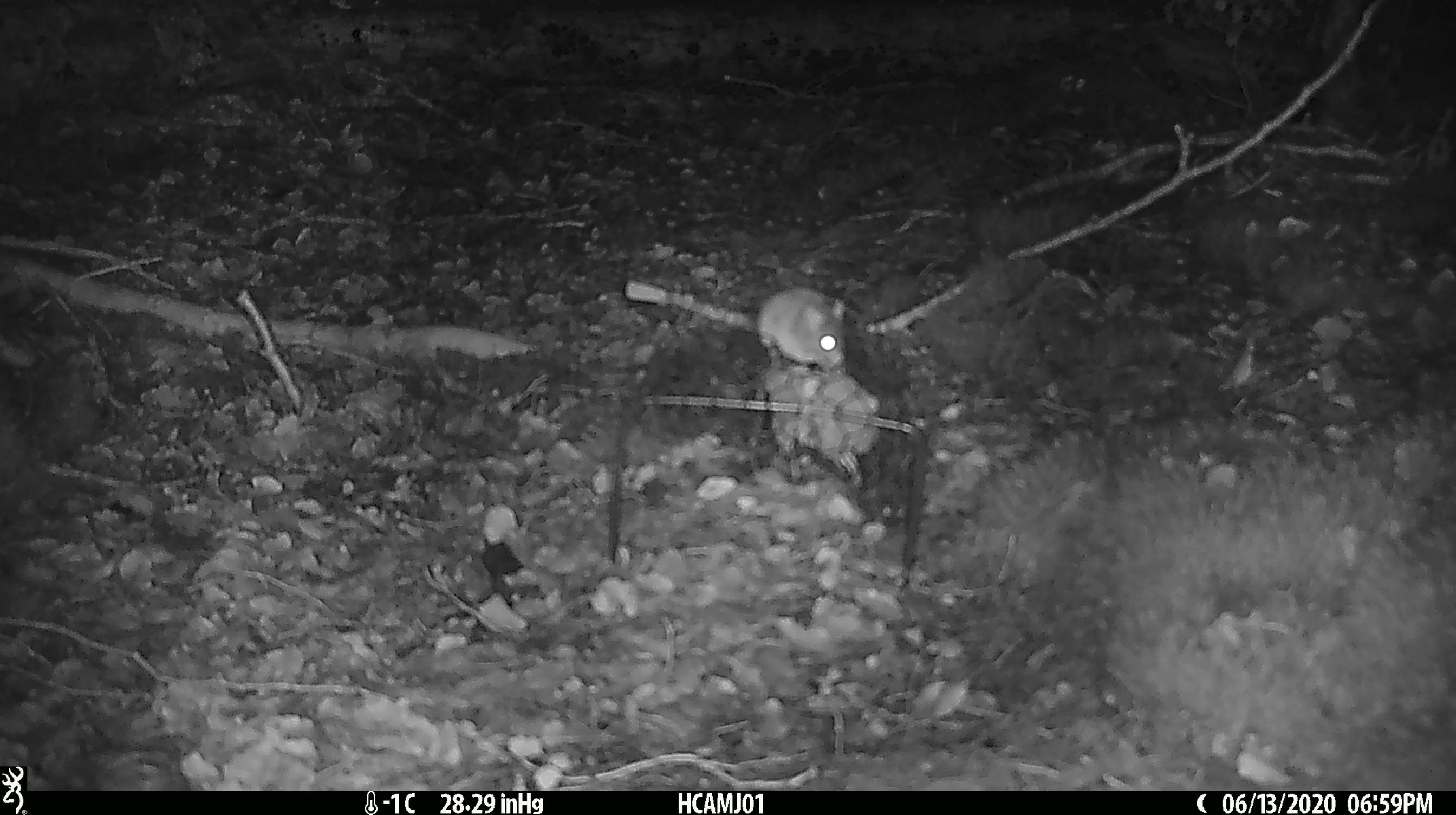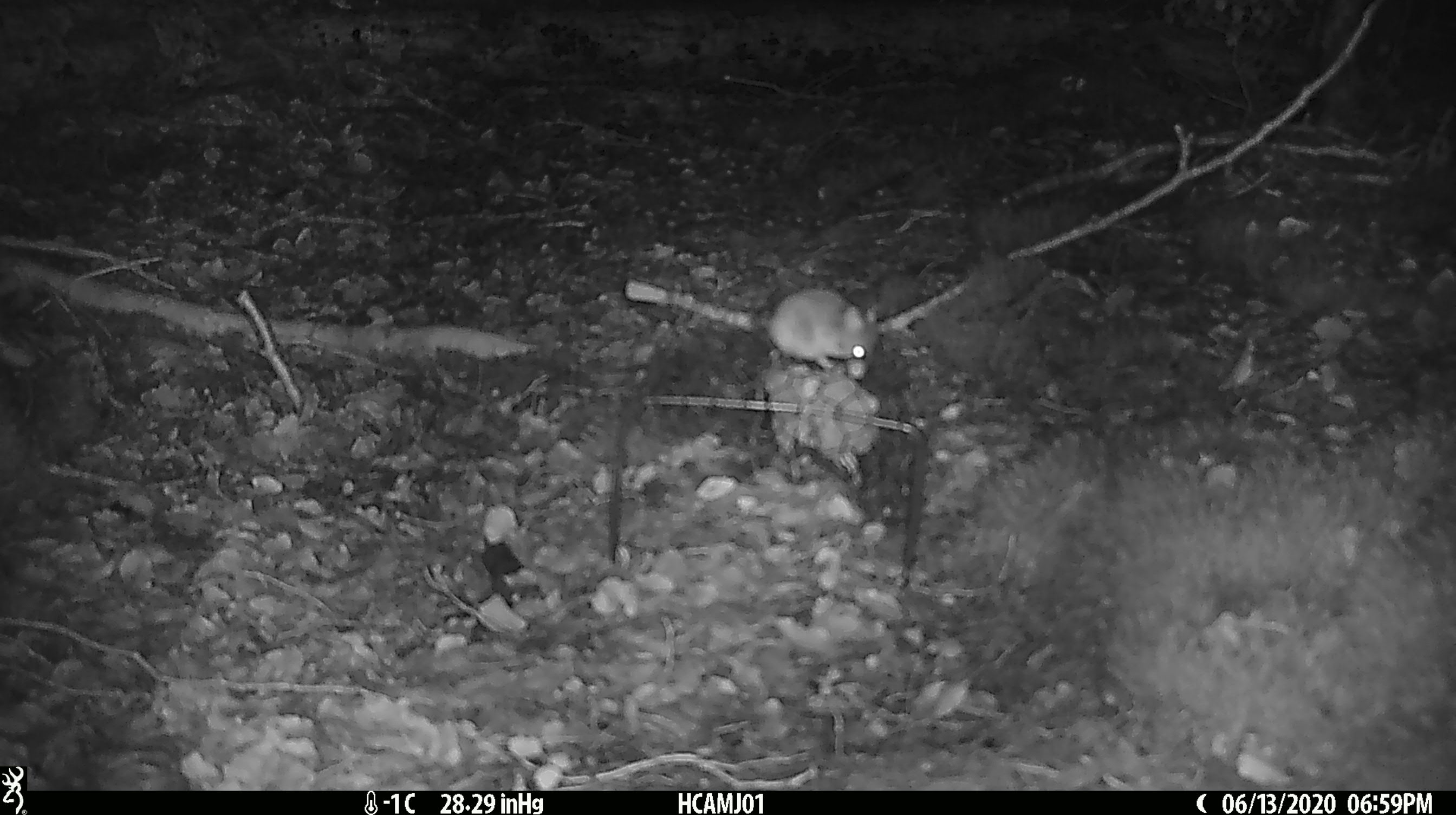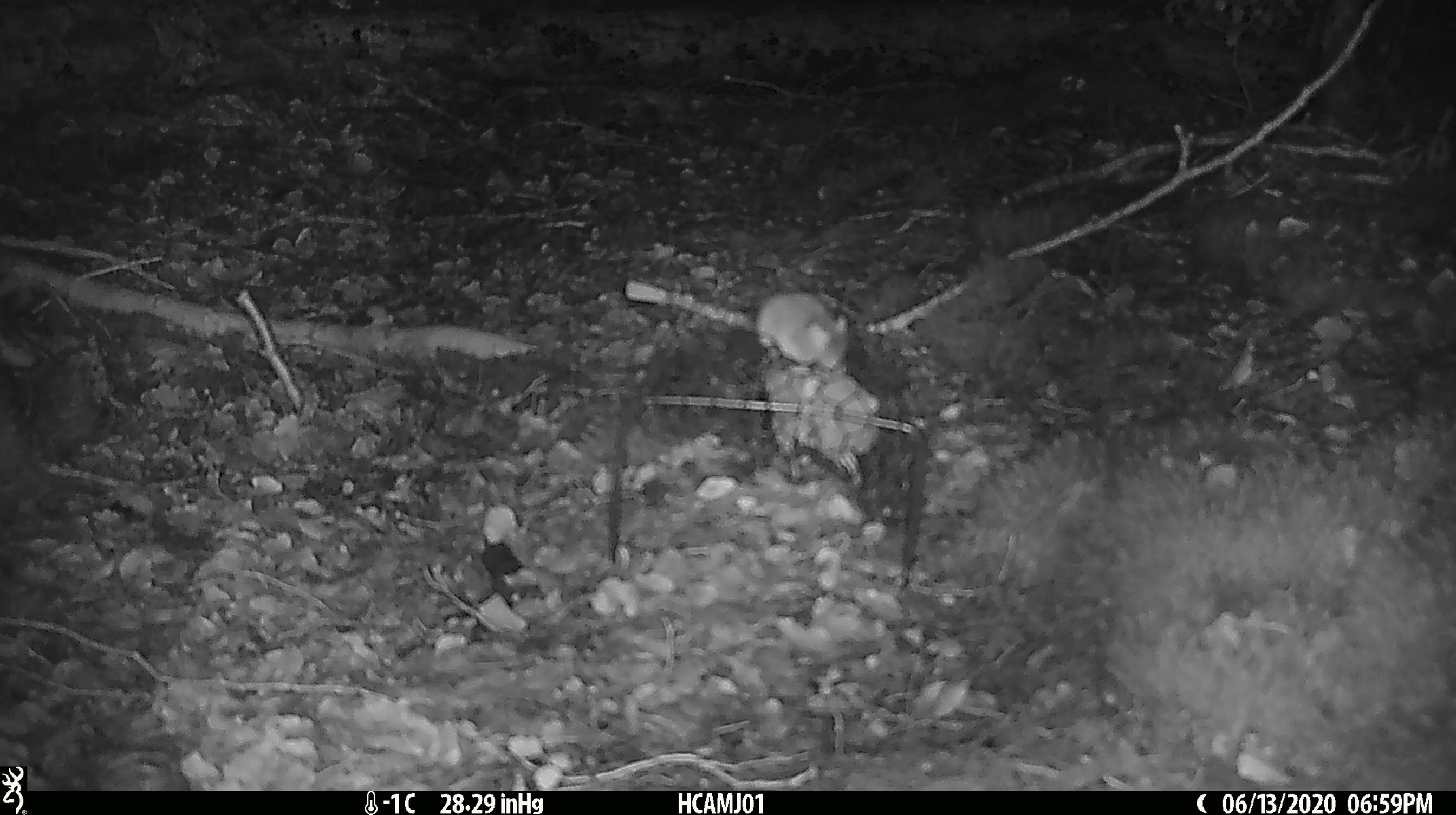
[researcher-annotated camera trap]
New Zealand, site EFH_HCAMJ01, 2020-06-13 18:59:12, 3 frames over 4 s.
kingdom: Animalia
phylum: Chordata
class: Mammalia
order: Rodentia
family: Muridae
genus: Mus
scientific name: Mus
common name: mouse